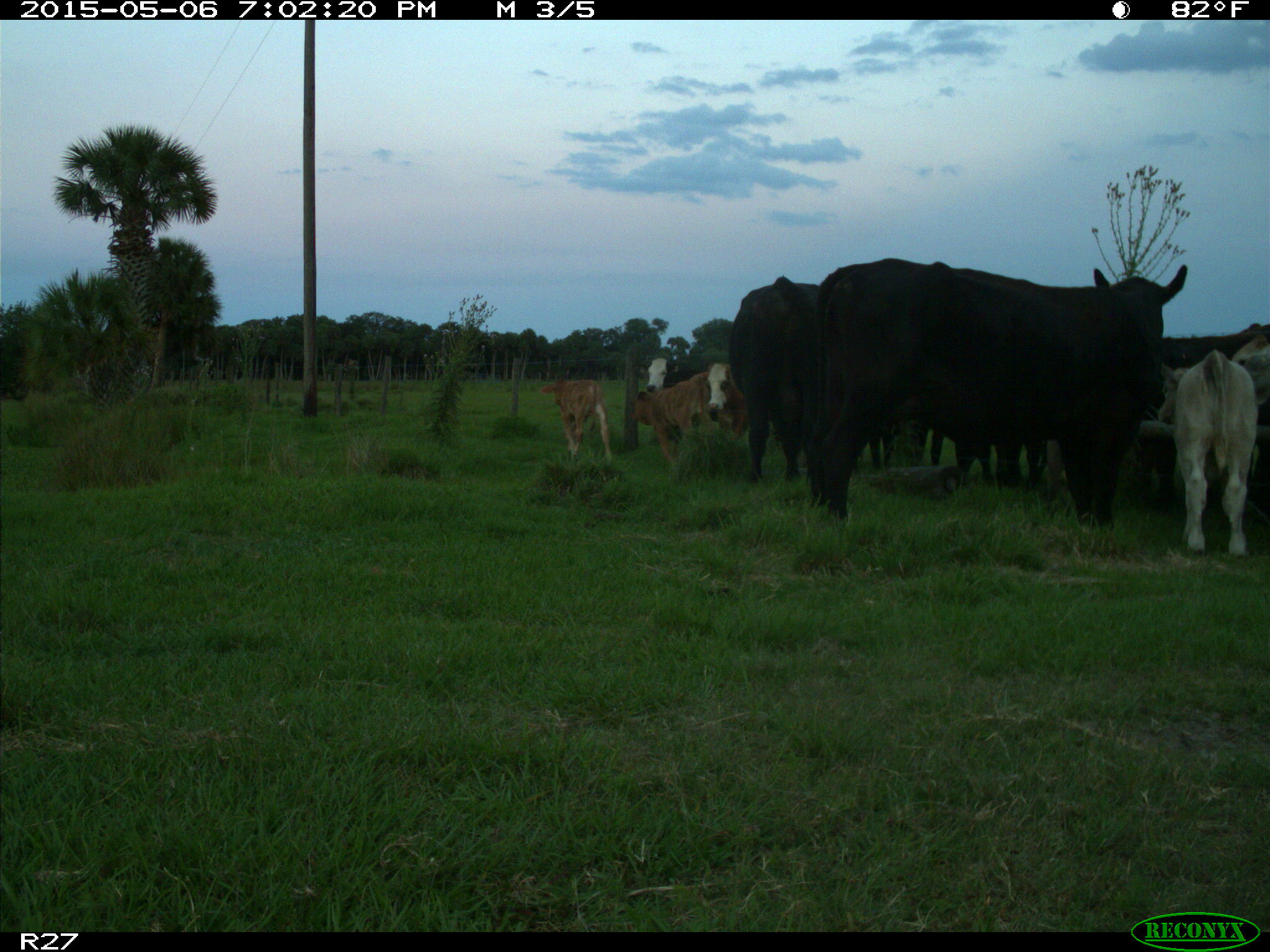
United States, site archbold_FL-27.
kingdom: Animalia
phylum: Chordata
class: Mammalia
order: Artiodactyla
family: Bovidae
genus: Bos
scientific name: Bos taurus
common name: domestic cow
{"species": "Bos taurus (domestic cow)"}